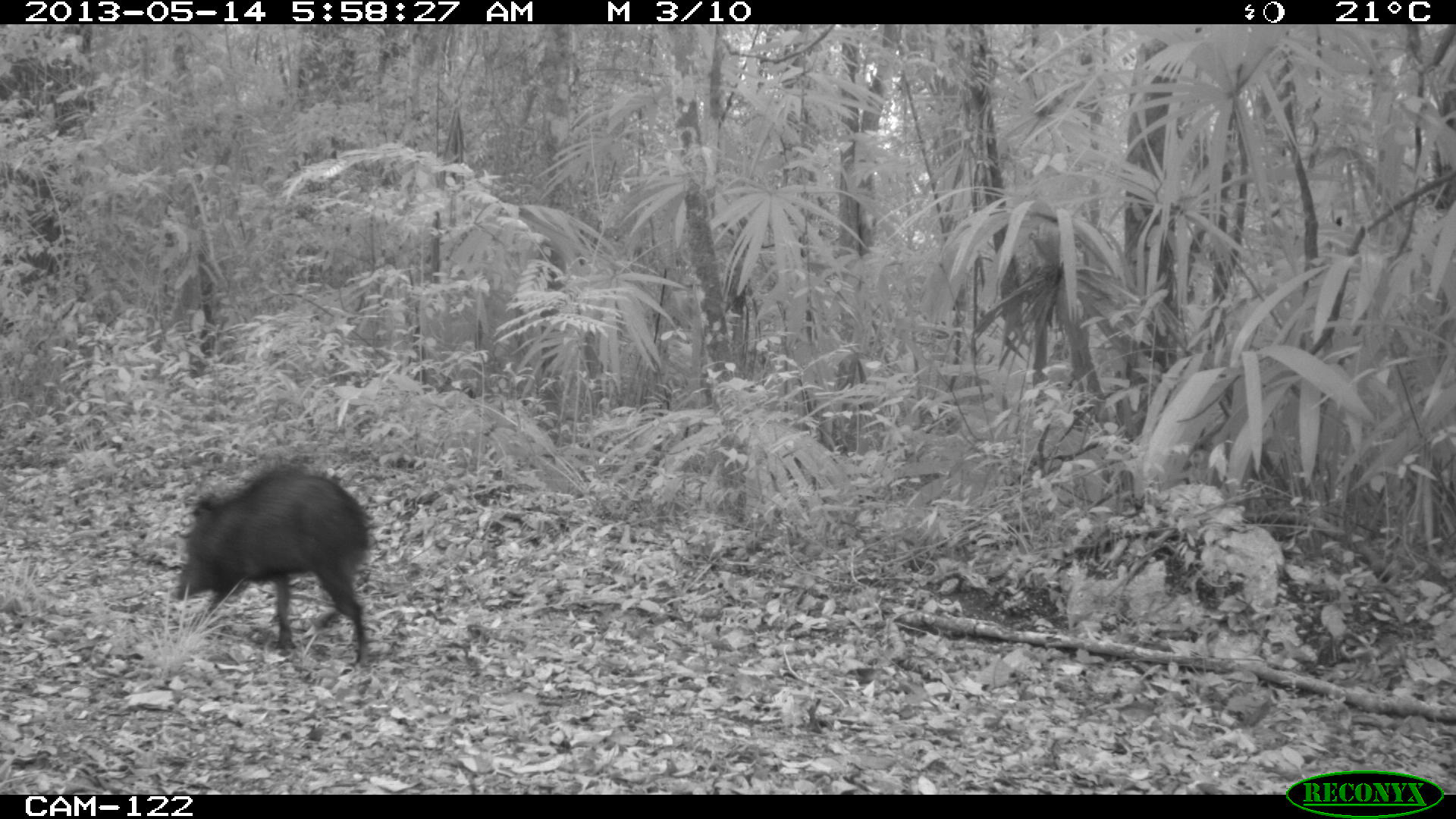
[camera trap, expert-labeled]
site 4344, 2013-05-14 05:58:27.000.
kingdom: Animalia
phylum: Chordata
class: Mammalia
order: Artiodactyla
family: Tayassuidae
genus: Pecari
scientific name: Pecari tajacu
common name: collared peccary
Pecari tajacu (collared peccary), count 1.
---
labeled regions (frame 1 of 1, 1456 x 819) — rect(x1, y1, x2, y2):
pecari tajacu: rect(170, 459, 372, 667)